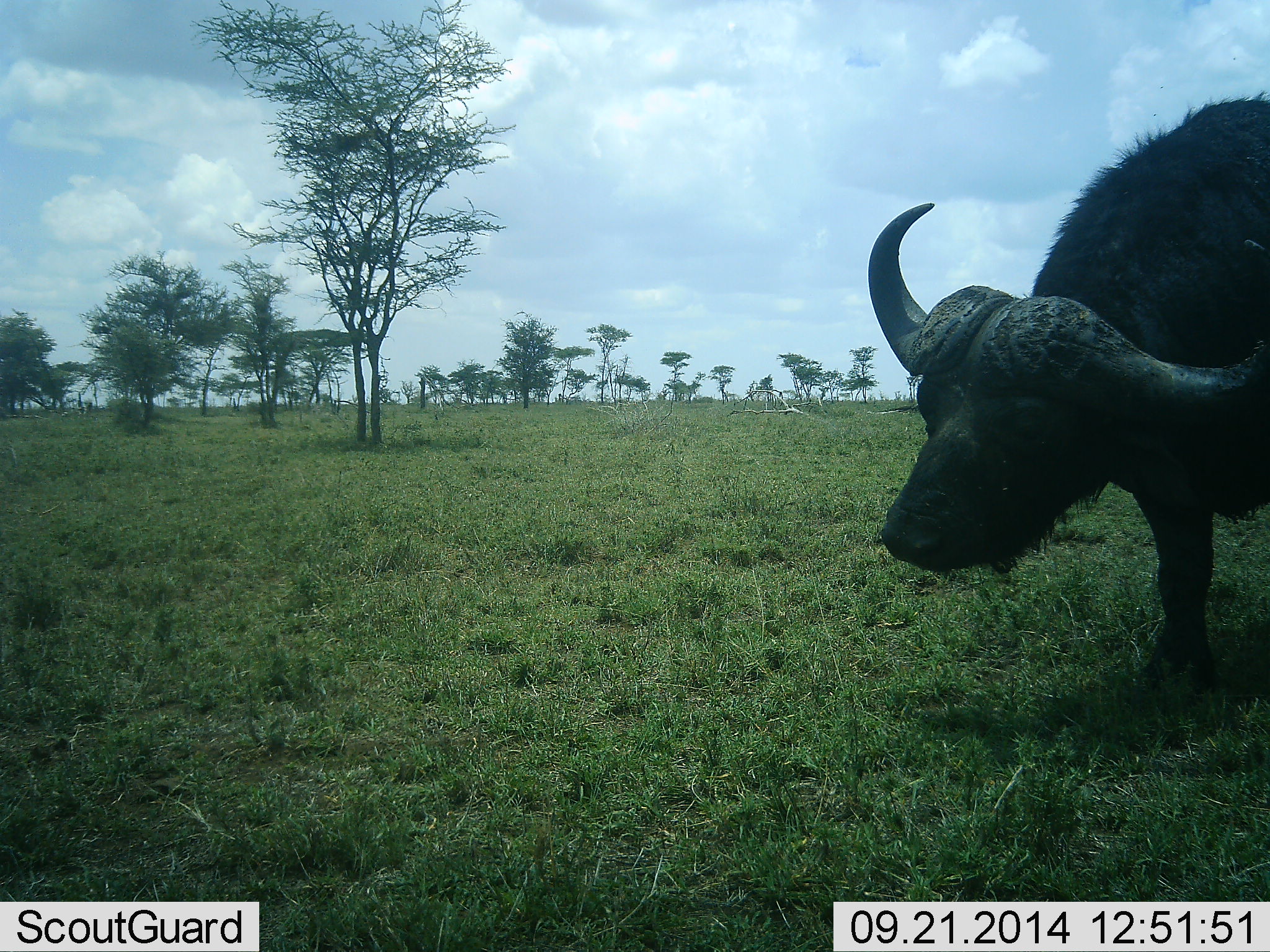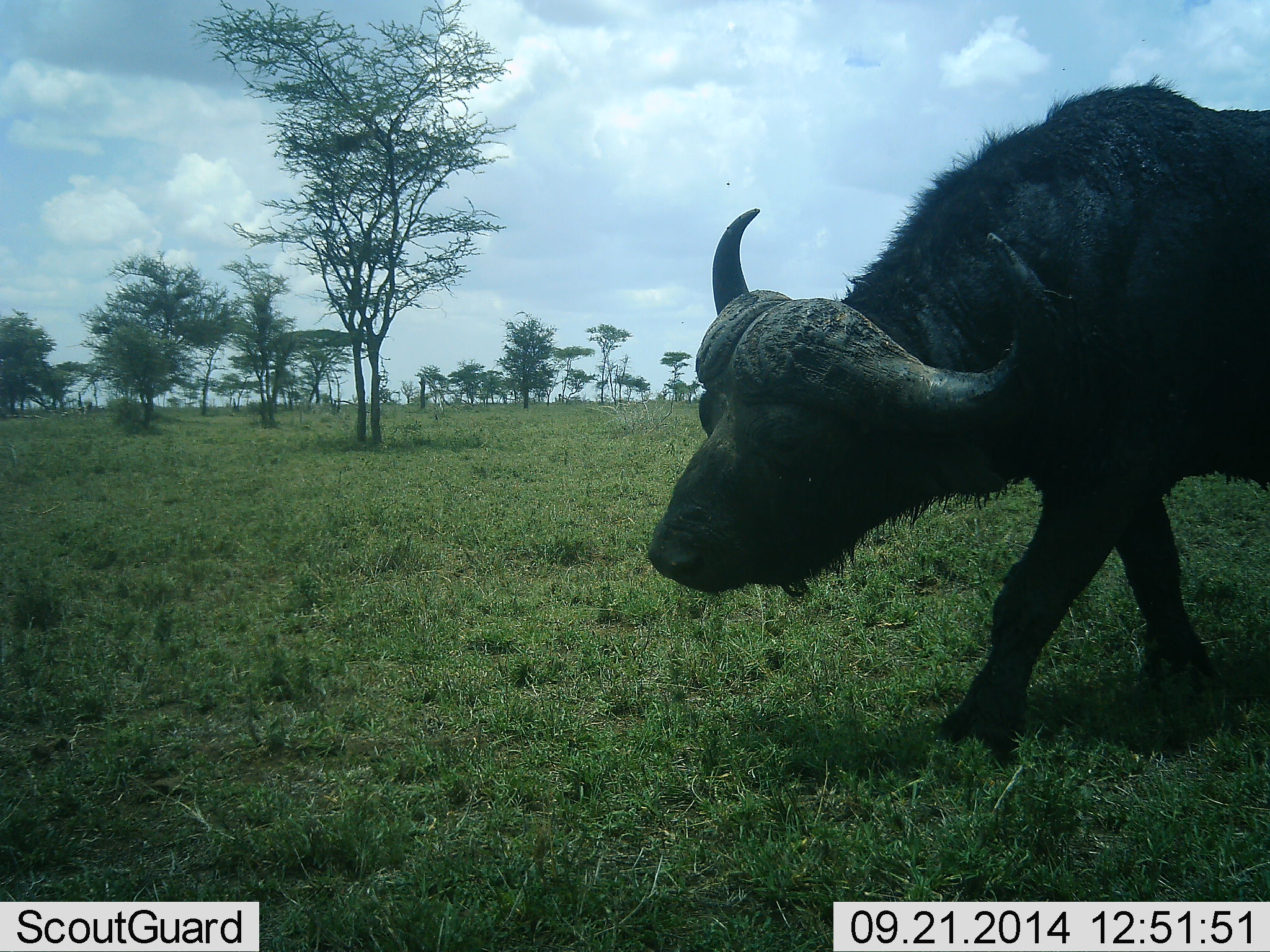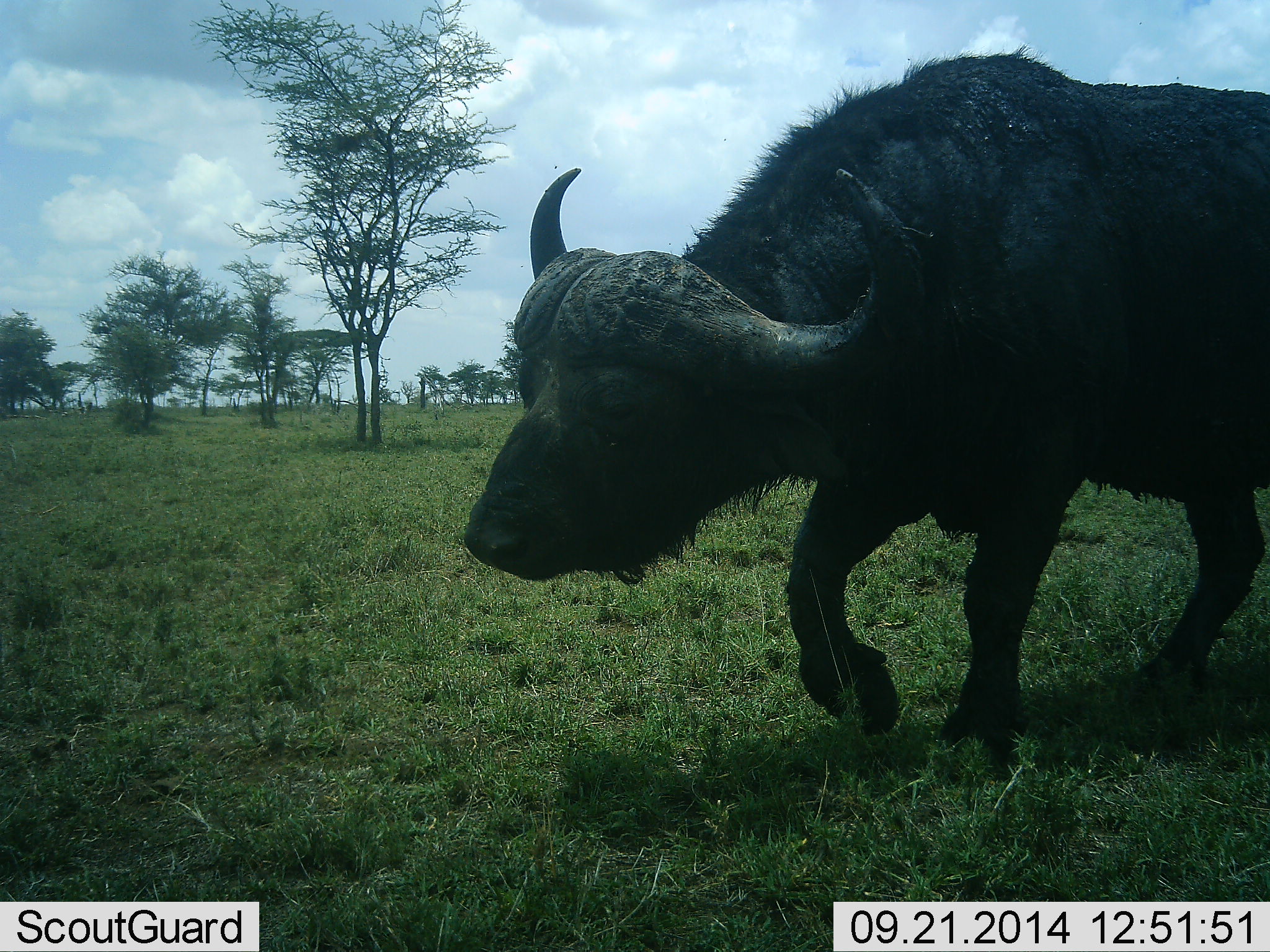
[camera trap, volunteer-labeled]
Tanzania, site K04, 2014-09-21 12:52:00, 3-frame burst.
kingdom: Animalia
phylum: Chordata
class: Mammalia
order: Artiodactyla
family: Bovidae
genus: Syncerus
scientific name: Syncerus caffer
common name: cape buffalo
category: buffalo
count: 1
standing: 0%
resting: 0%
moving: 100%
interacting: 0%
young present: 0%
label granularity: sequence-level